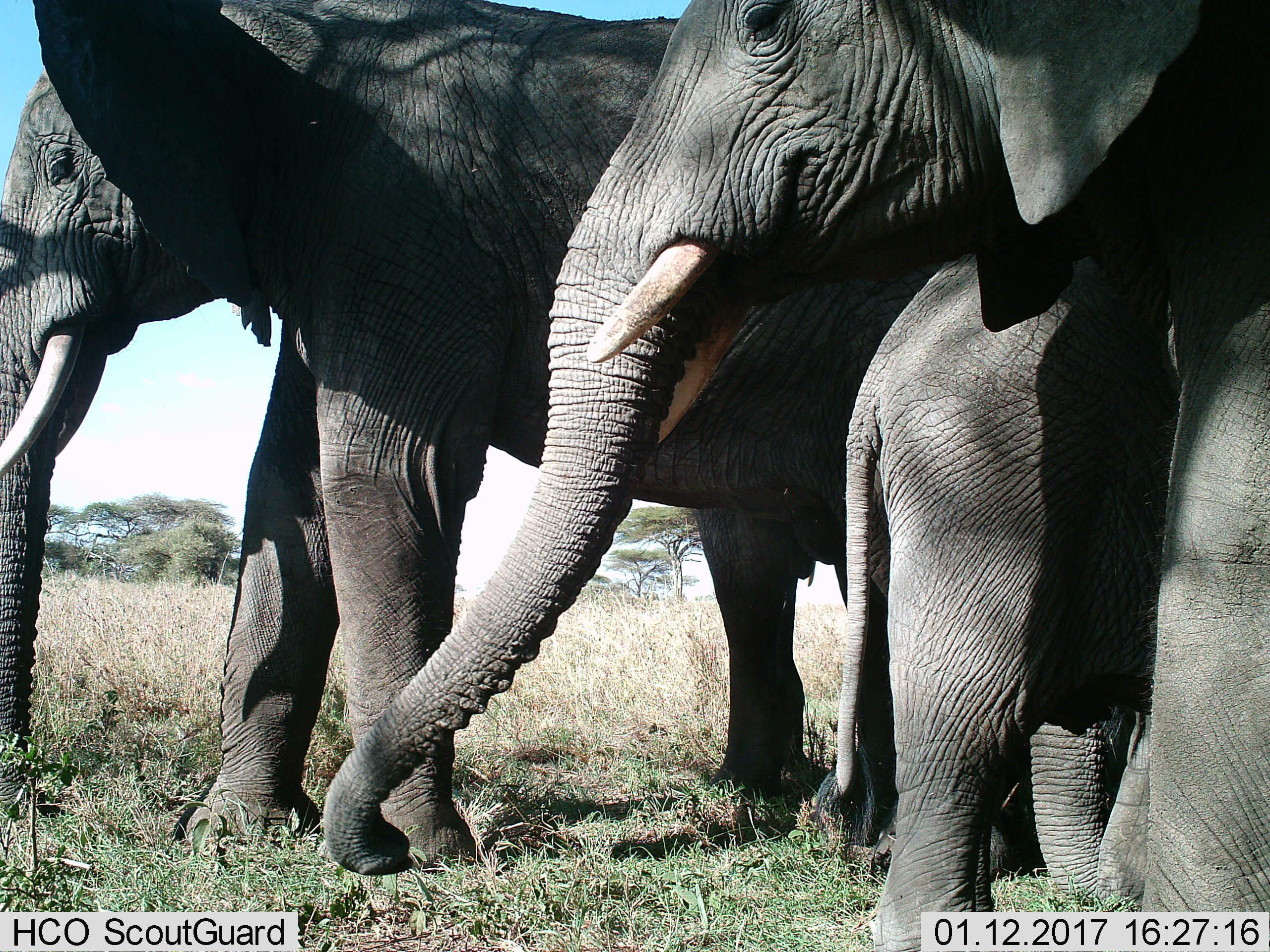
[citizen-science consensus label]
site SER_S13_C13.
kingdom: Animalia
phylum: Chordata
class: Mammalia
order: Proboscidea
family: Elephantidae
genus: Loxodonta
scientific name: Loxodonta africana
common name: african bush elephant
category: elephant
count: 3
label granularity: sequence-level